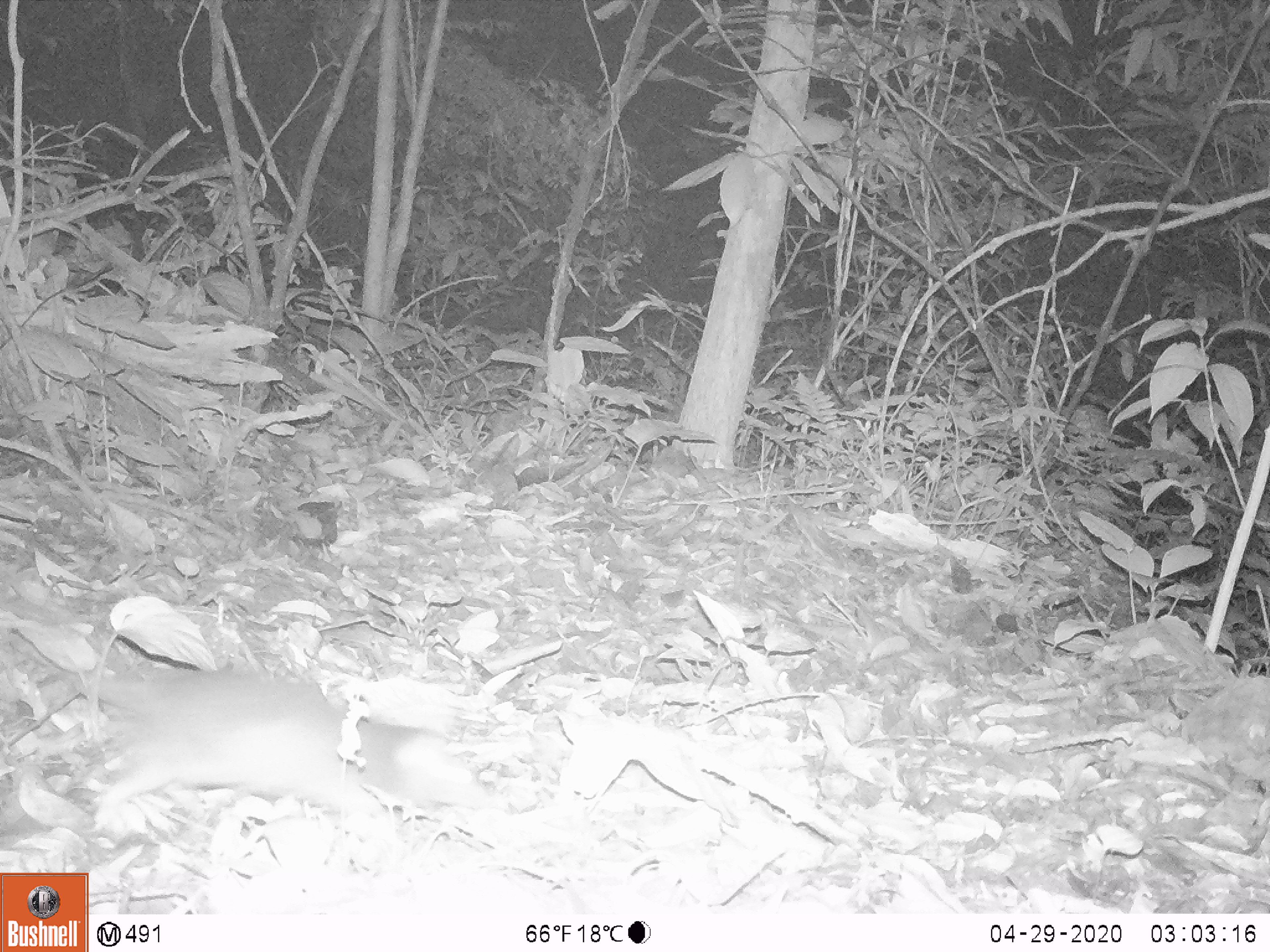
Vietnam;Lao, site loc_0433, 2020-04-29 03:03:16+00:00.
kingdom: Animalia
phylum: Chordata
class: Mammalia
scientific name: Mammalia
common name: mammal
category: unidentified small mammal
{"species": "unidentified small mammal (mammal) (Mammalia)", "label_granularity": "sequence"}